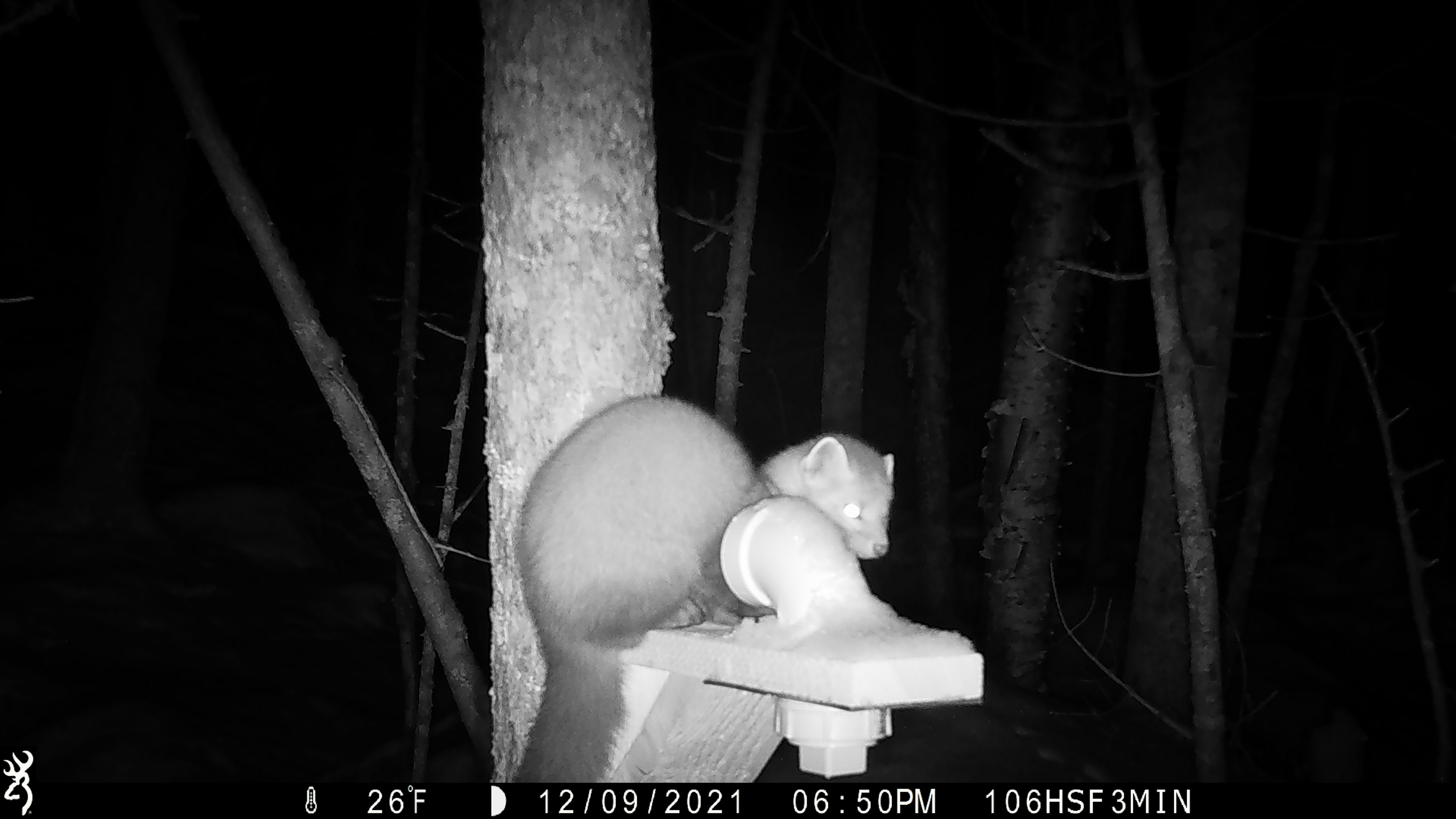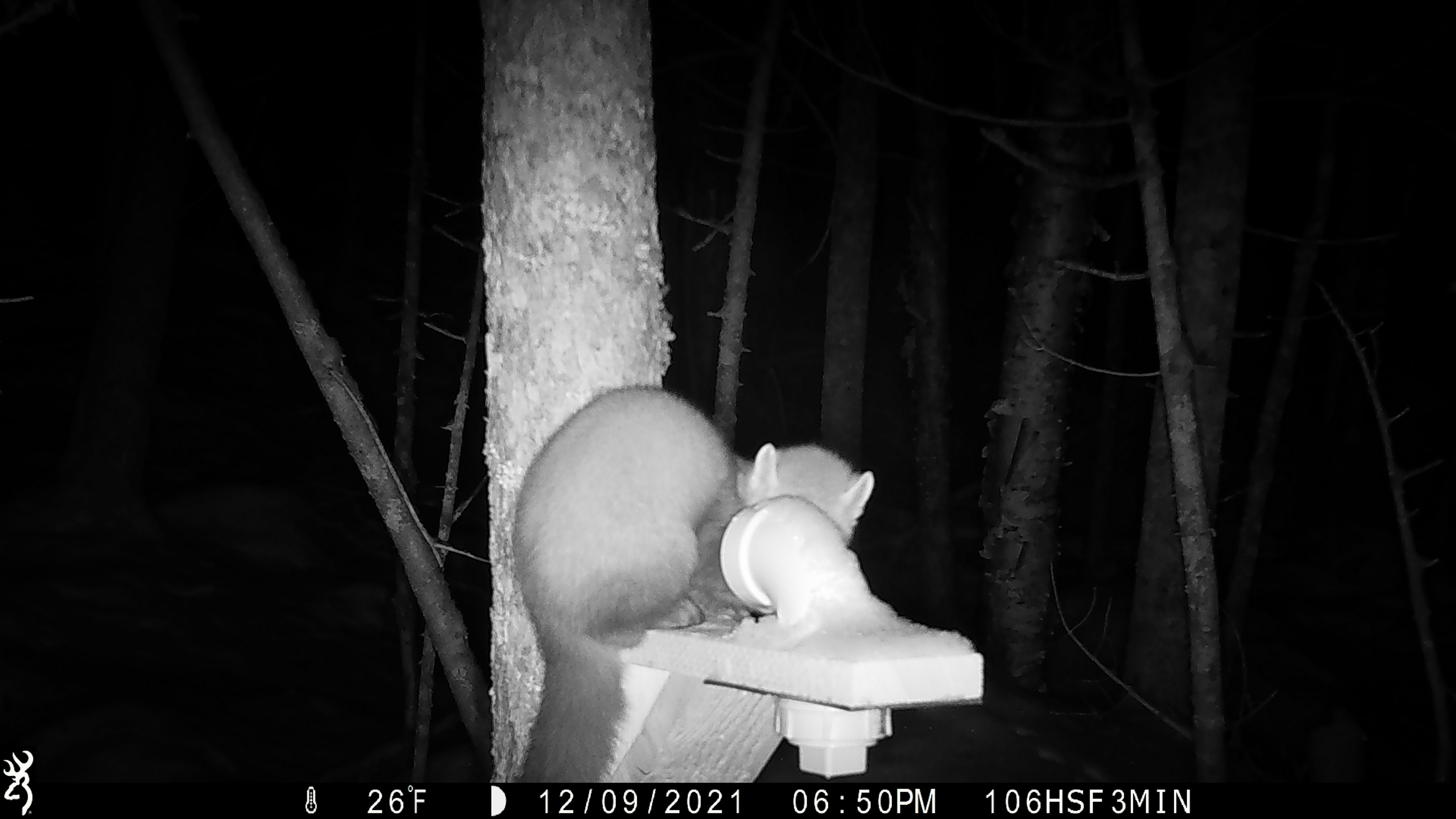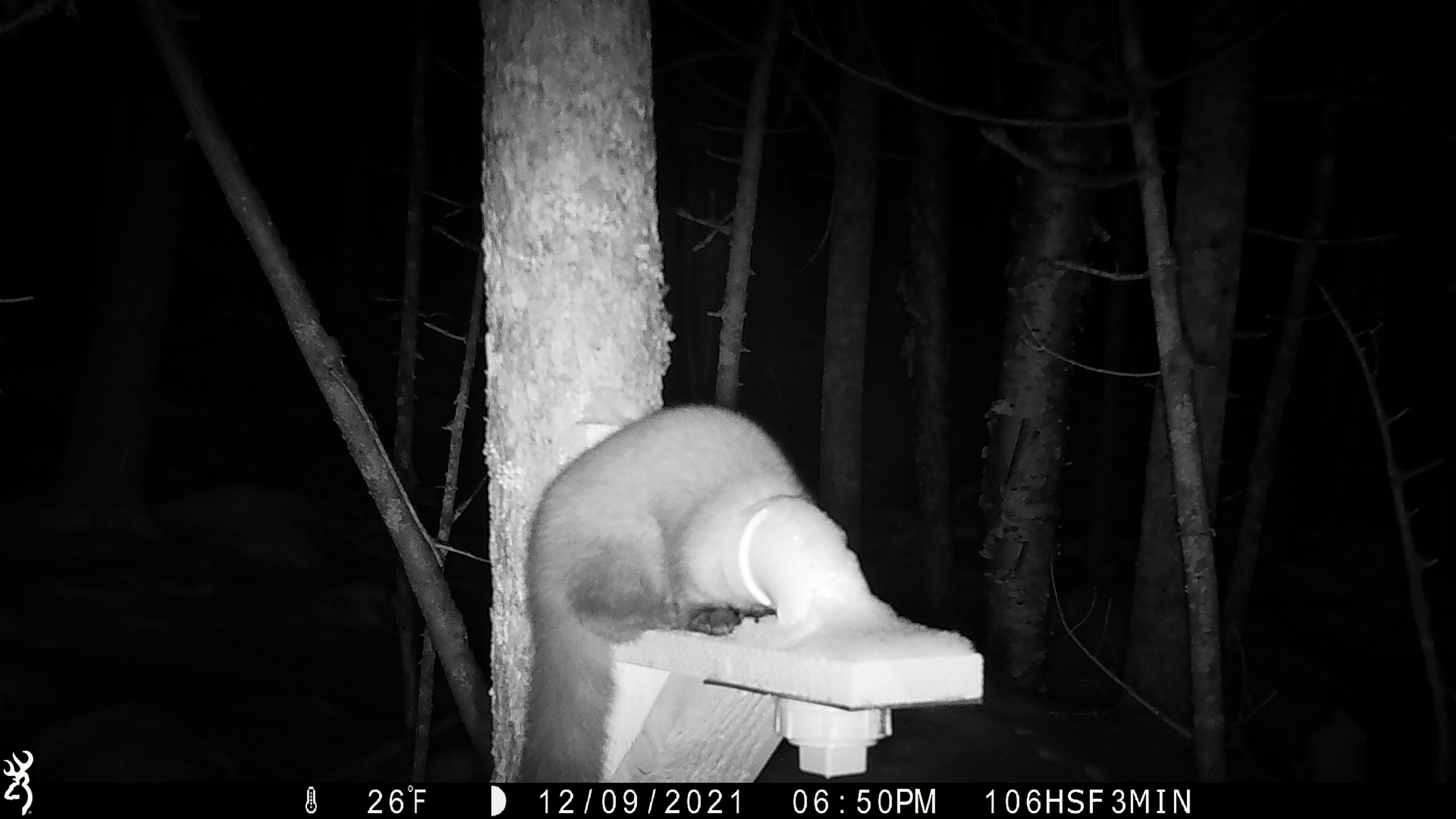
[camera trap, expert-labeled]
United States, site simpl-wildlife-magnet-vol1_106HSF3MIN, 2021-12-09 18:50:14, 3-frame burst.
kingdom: Animalia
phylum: Chordata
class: Mammalia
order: Carnivora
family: Mustelidae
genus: Martes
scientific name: Martes americana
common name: american marten